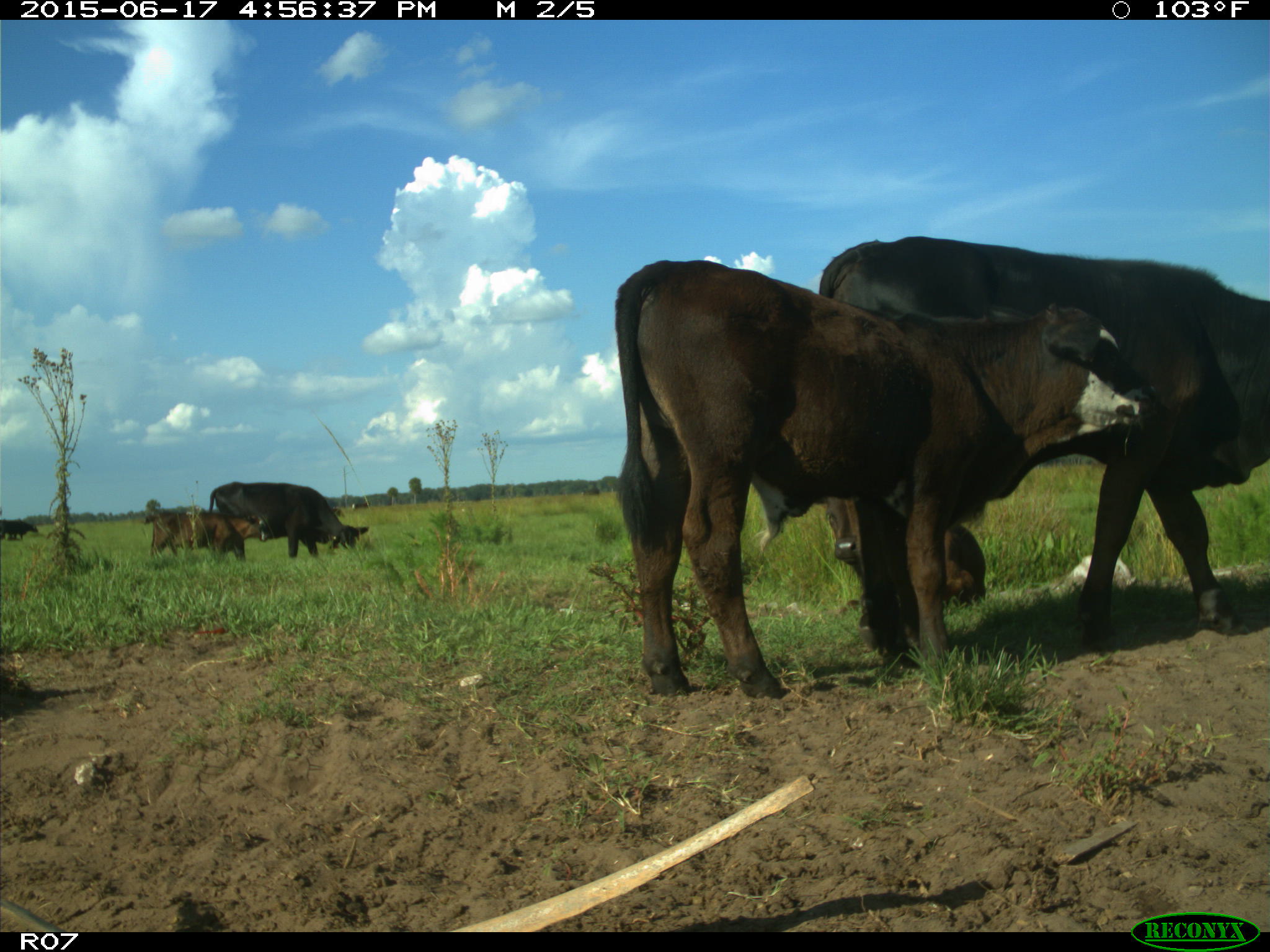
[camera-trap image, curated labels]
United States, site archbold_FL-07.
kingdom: Animalia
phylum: Chordata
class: Mammalia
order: Artiodactyla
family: Bovidae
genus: Bos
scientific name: Bos taurus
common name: domestic cow